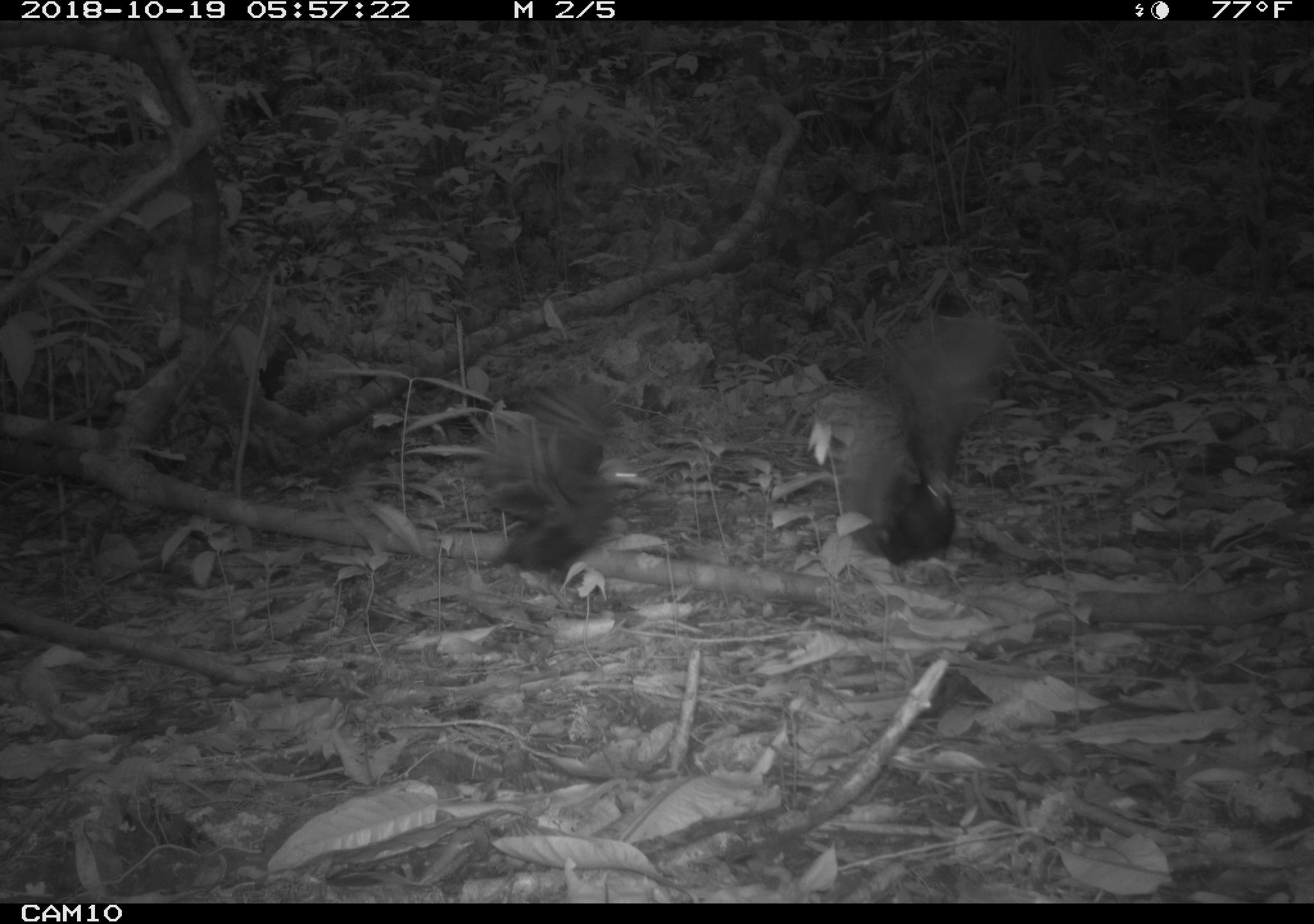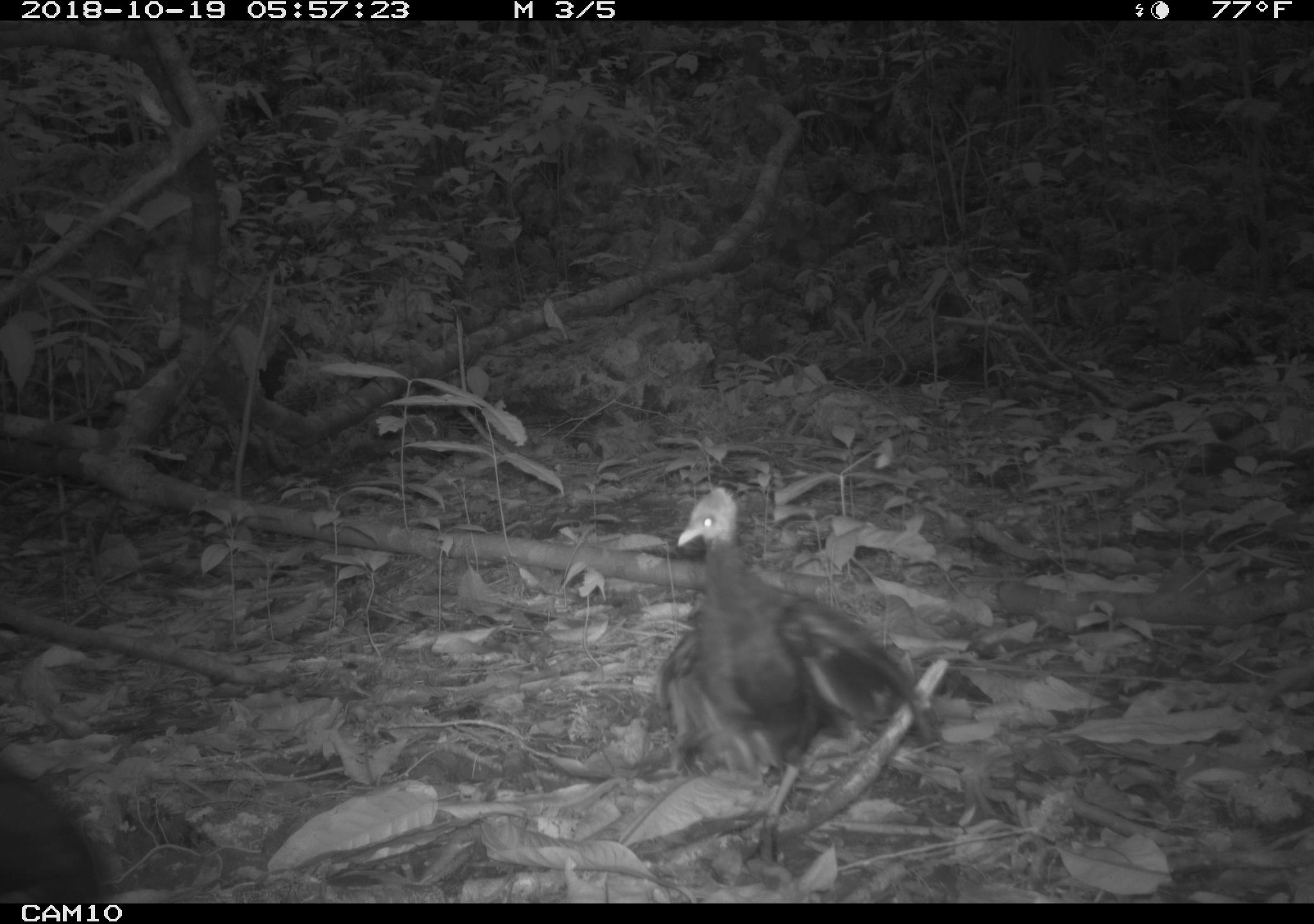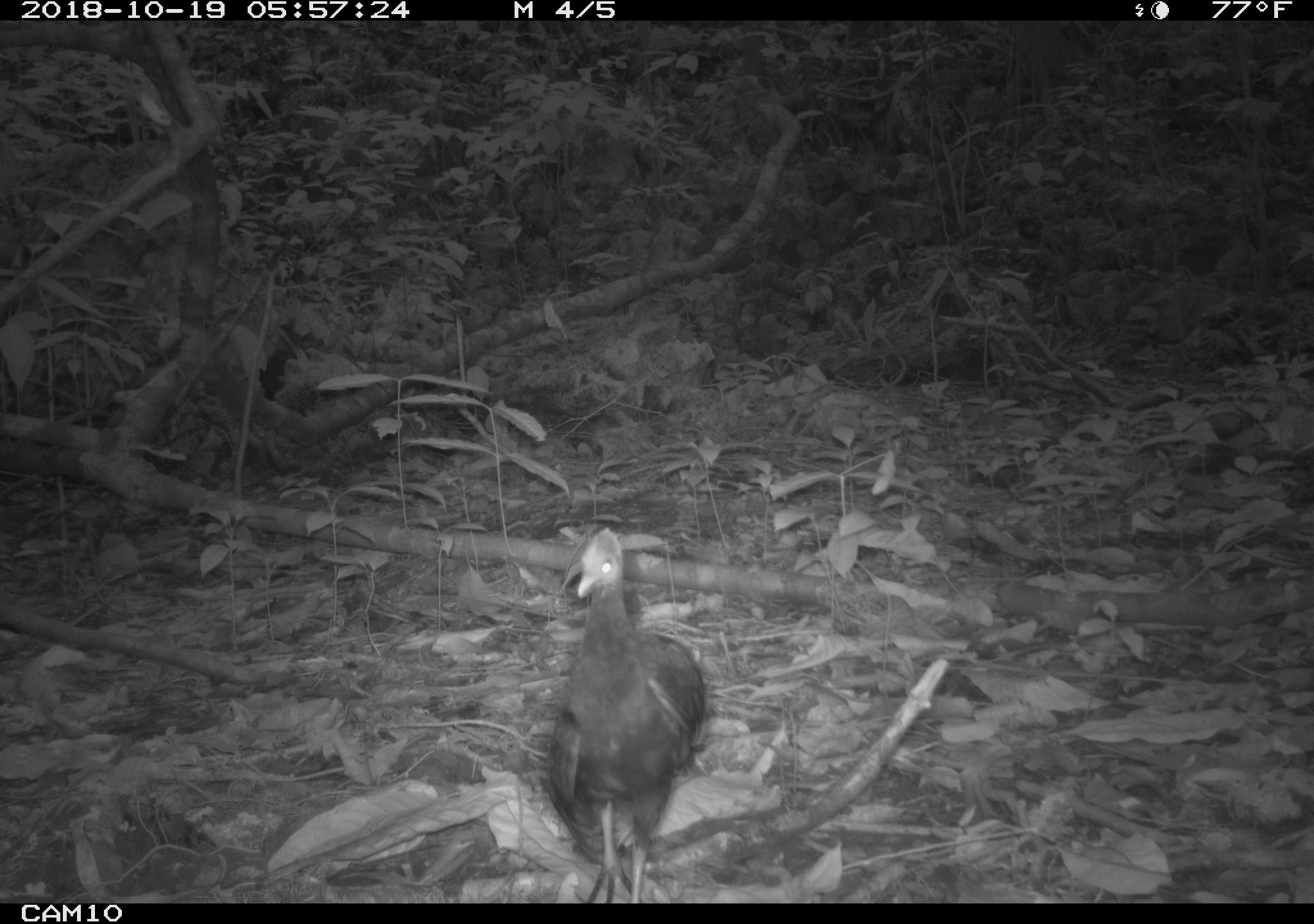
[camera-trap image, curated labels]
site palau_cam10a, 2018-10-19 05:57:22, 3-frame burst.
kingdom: Animalia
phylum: Chordata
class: Aves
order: Galliformes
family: Megapodiidae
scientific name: Megapodiidae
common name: megapode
Megapode (Megapodiidae).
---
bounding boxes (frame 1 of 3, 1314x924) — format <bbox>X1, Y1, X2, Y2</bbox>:
megapode: <bbox>839, 313, 1006, 568</bbox>; <bbox>464, 378, 636, 582</bbox>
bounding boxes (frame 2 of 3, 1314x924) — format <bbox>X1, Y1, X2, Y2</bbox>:
megapode: <bbox>658, 485, 934, 866</bbox>; <bbox>0, 755, 110, 902</bbox>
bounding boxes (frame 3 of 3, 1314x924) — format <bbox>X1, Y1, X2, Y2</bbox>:
megapode: <bbox>538, 524, 706, 905</bbox>